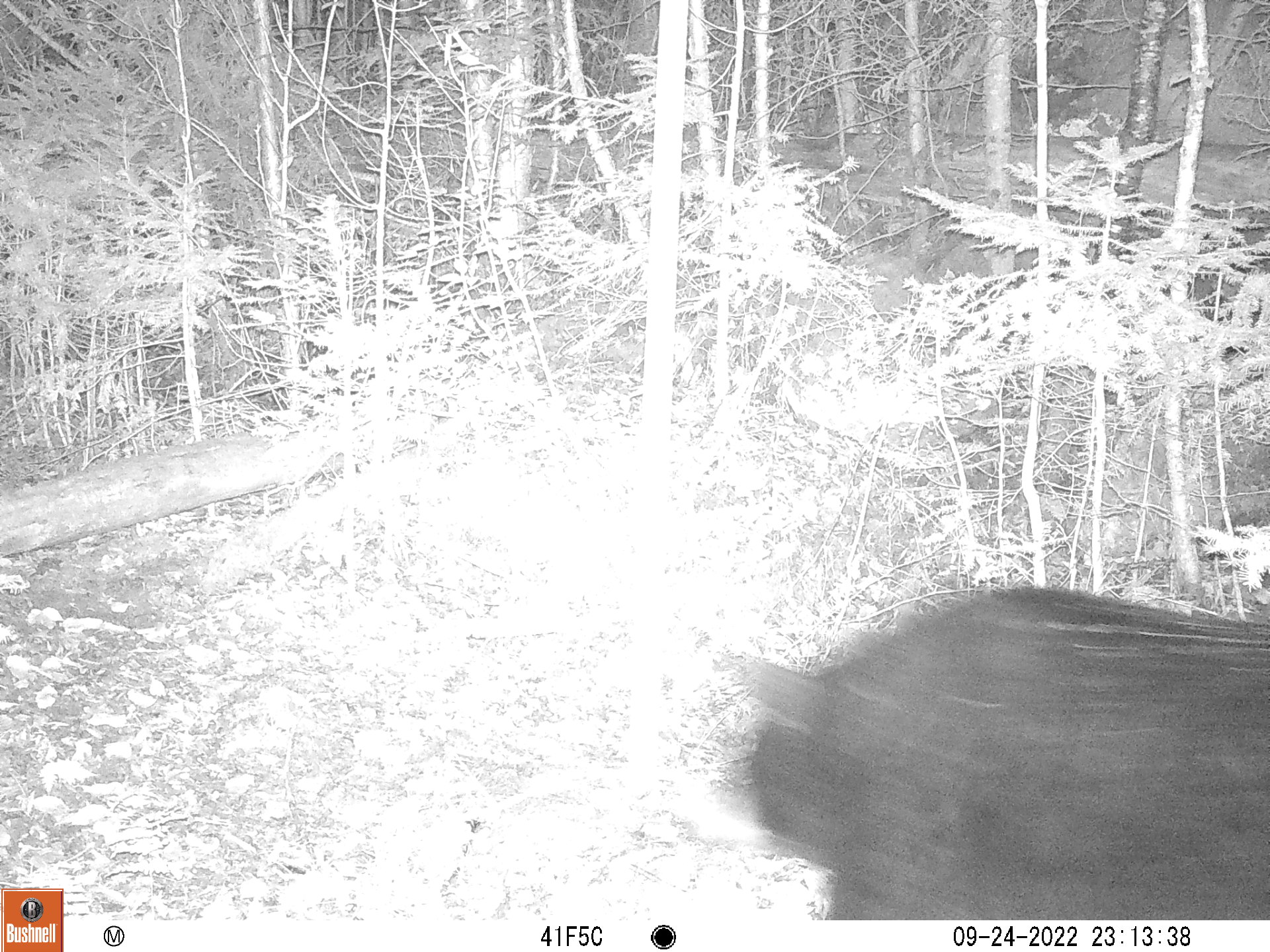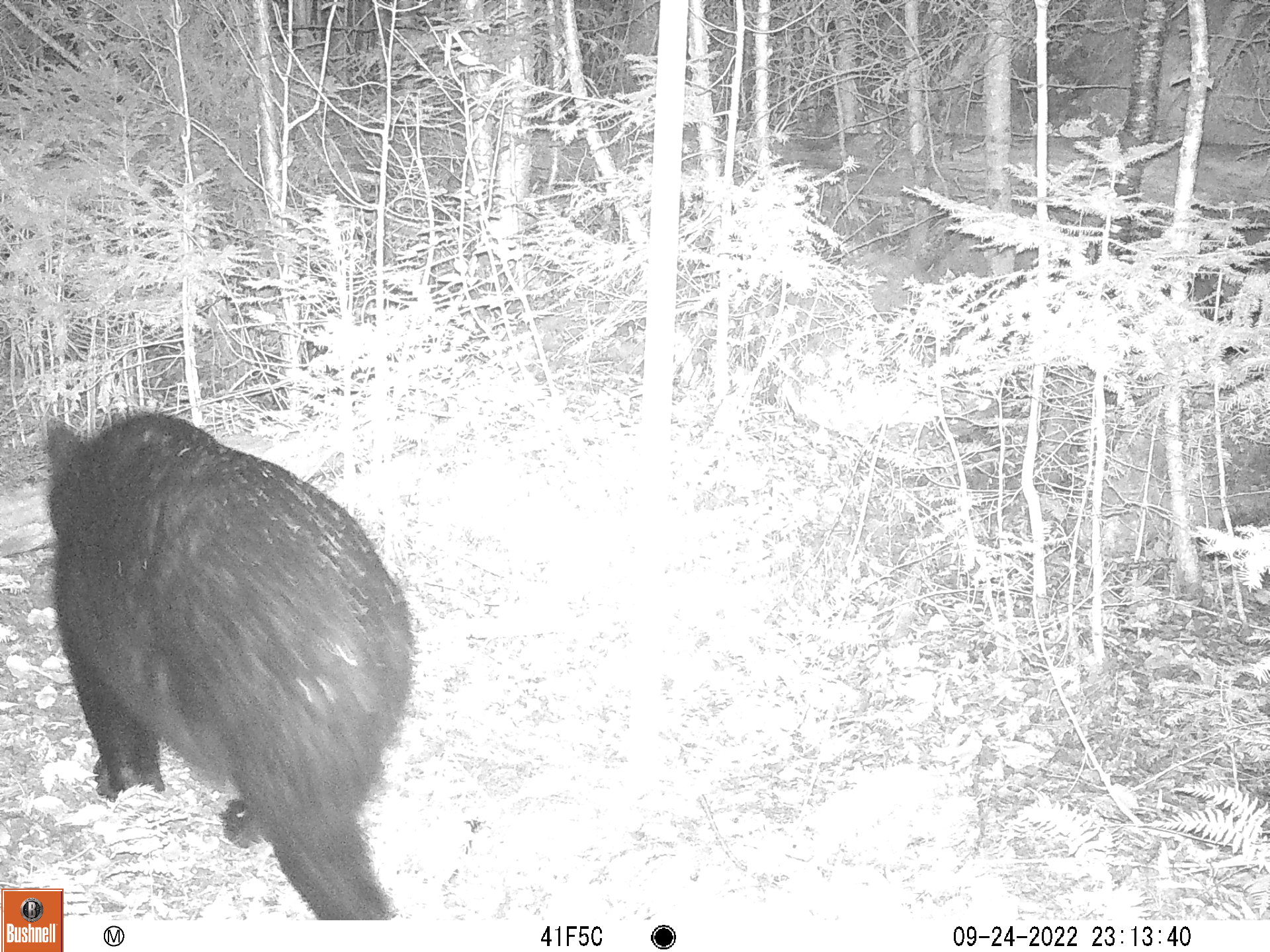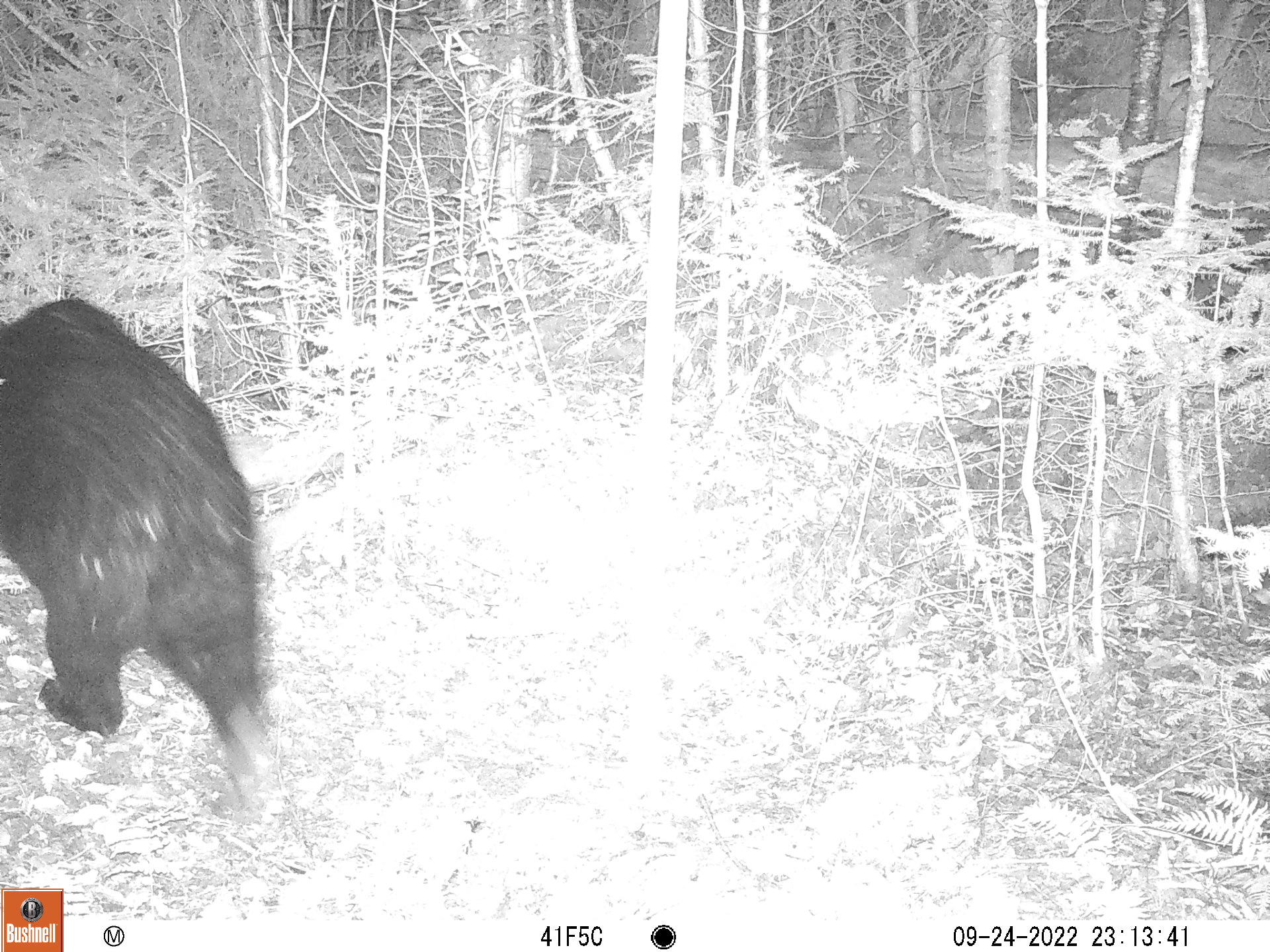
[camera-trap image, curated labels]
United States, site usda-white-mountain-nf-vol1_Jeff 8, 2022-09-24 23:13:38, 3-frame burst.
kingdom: Animalia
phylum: Chordata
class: Mammalia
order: Carnivora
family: Ursidae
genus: Ursus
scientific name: Ursus americanus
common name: black bear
Black bear (Ursus americanus).